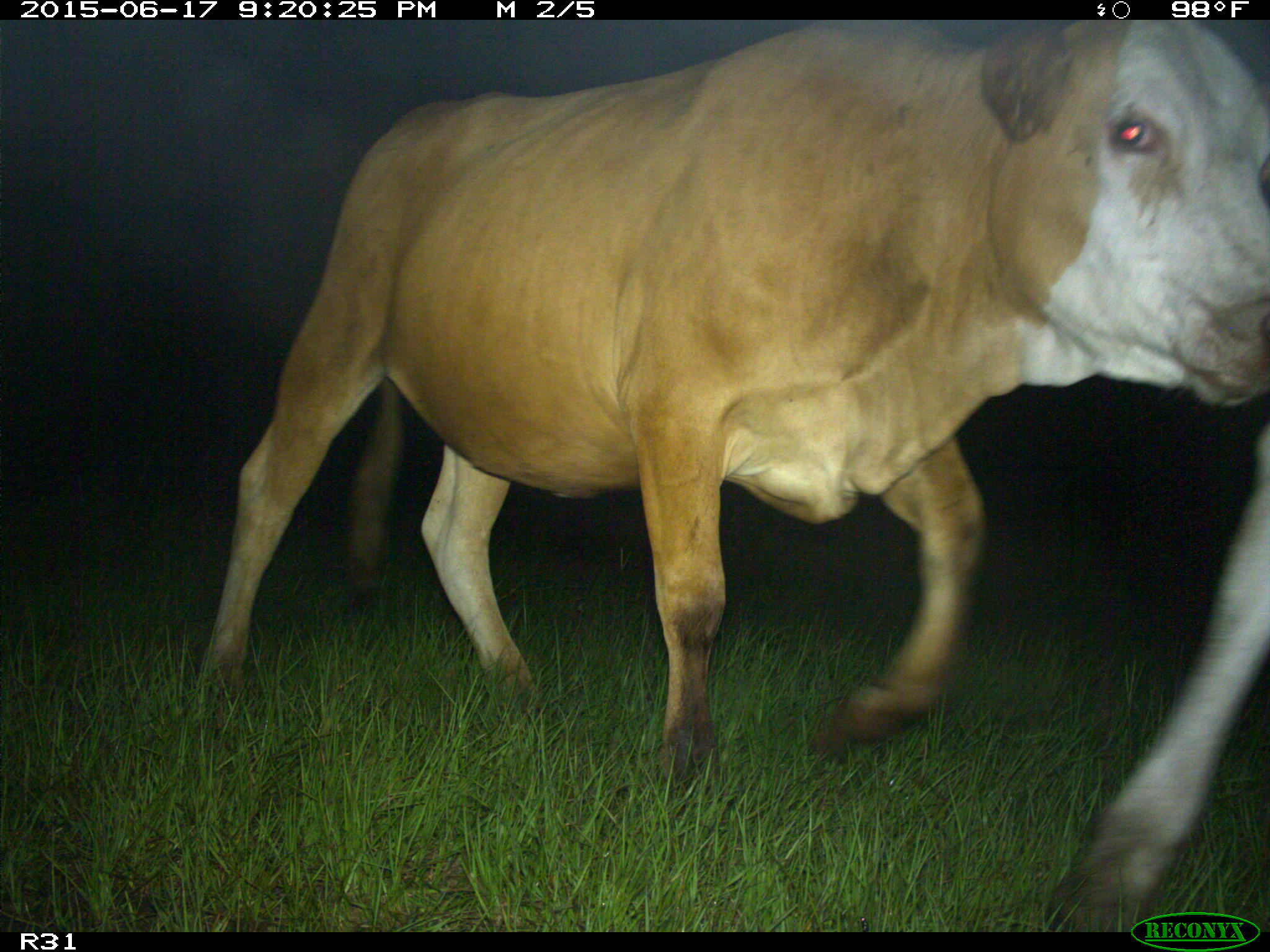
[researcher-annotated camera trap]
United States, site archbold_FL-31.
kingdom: Animalia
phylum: Chordata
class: Mammalia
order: Artiodactyla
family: Bovidae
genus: Bos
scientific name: Bos taurus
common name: domestic cow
Bos taurus (domestic cow).